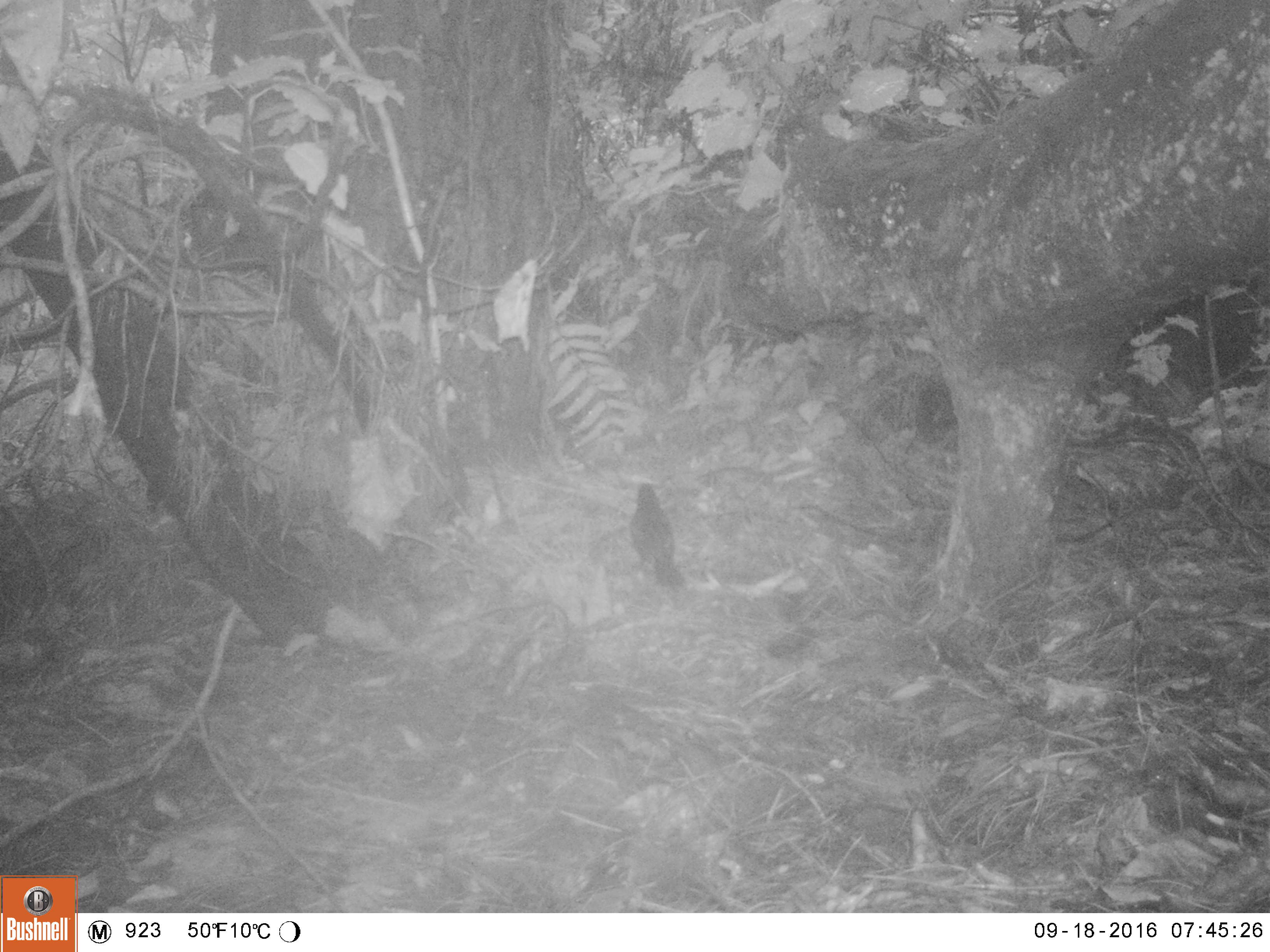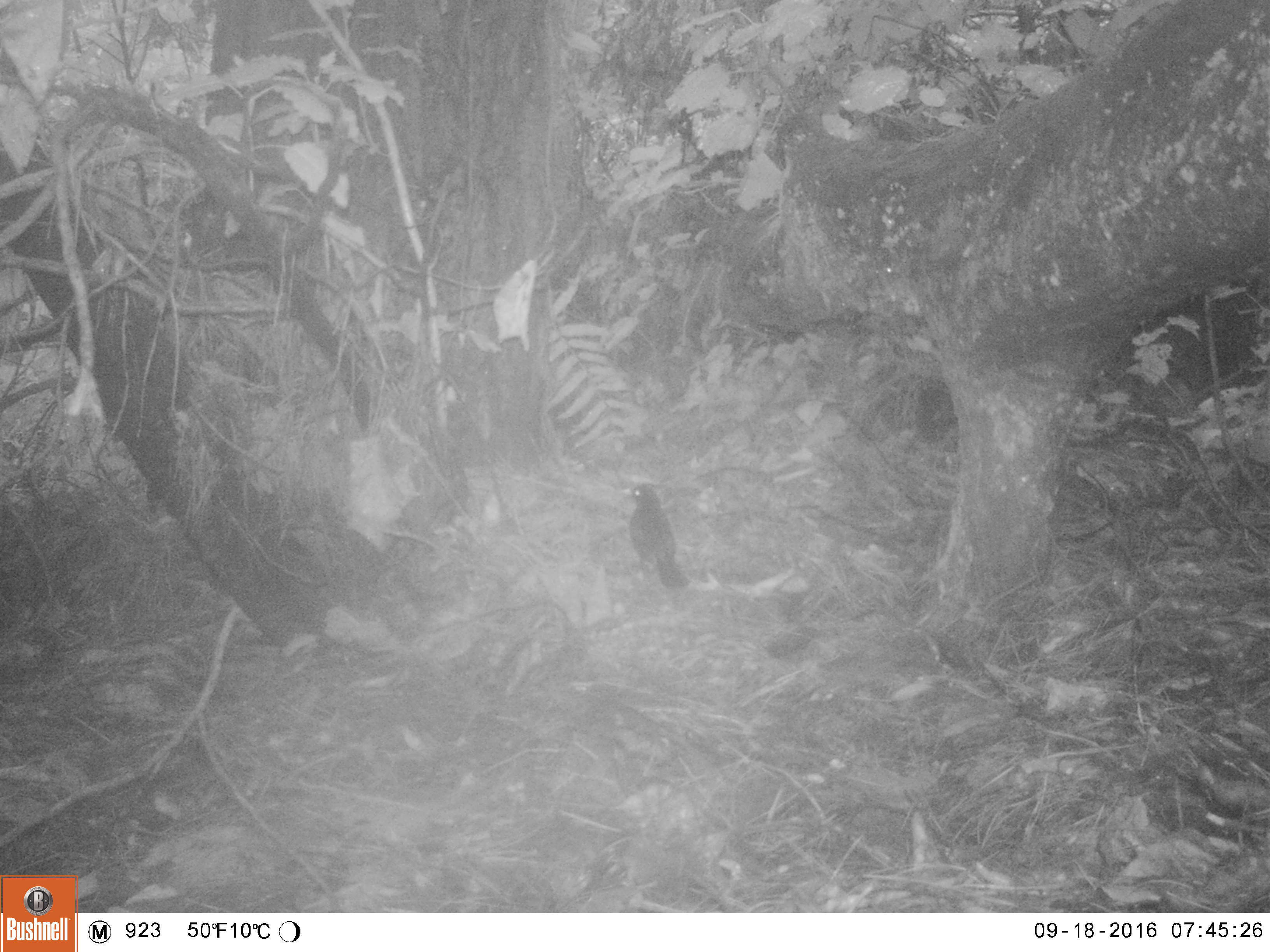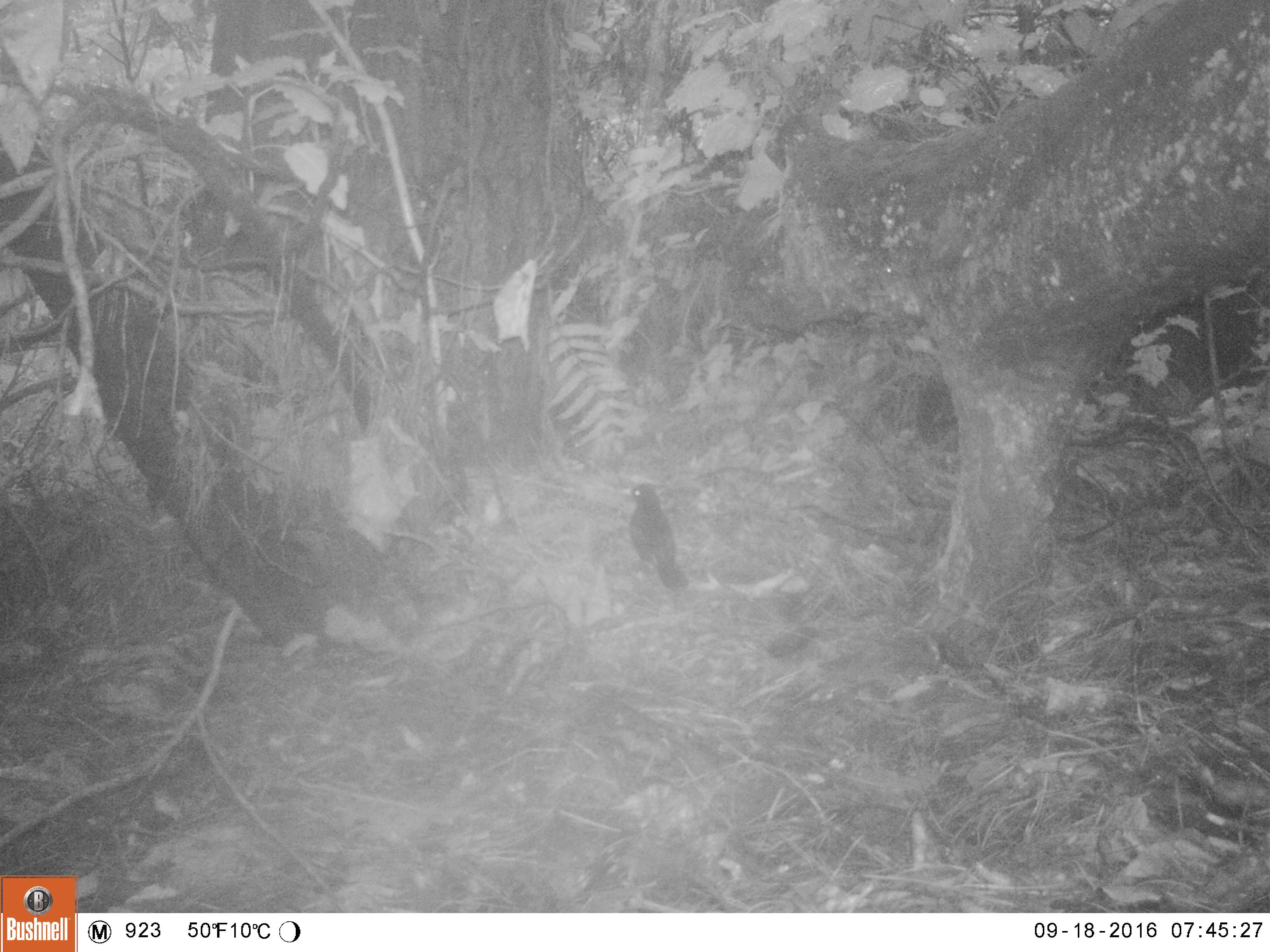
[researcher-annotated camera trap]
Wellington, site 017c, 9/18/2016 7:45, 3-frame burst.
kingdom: Animalia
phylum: Chordata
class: Aves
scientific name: Aves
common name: bird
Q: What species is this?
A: Bird (Aves).